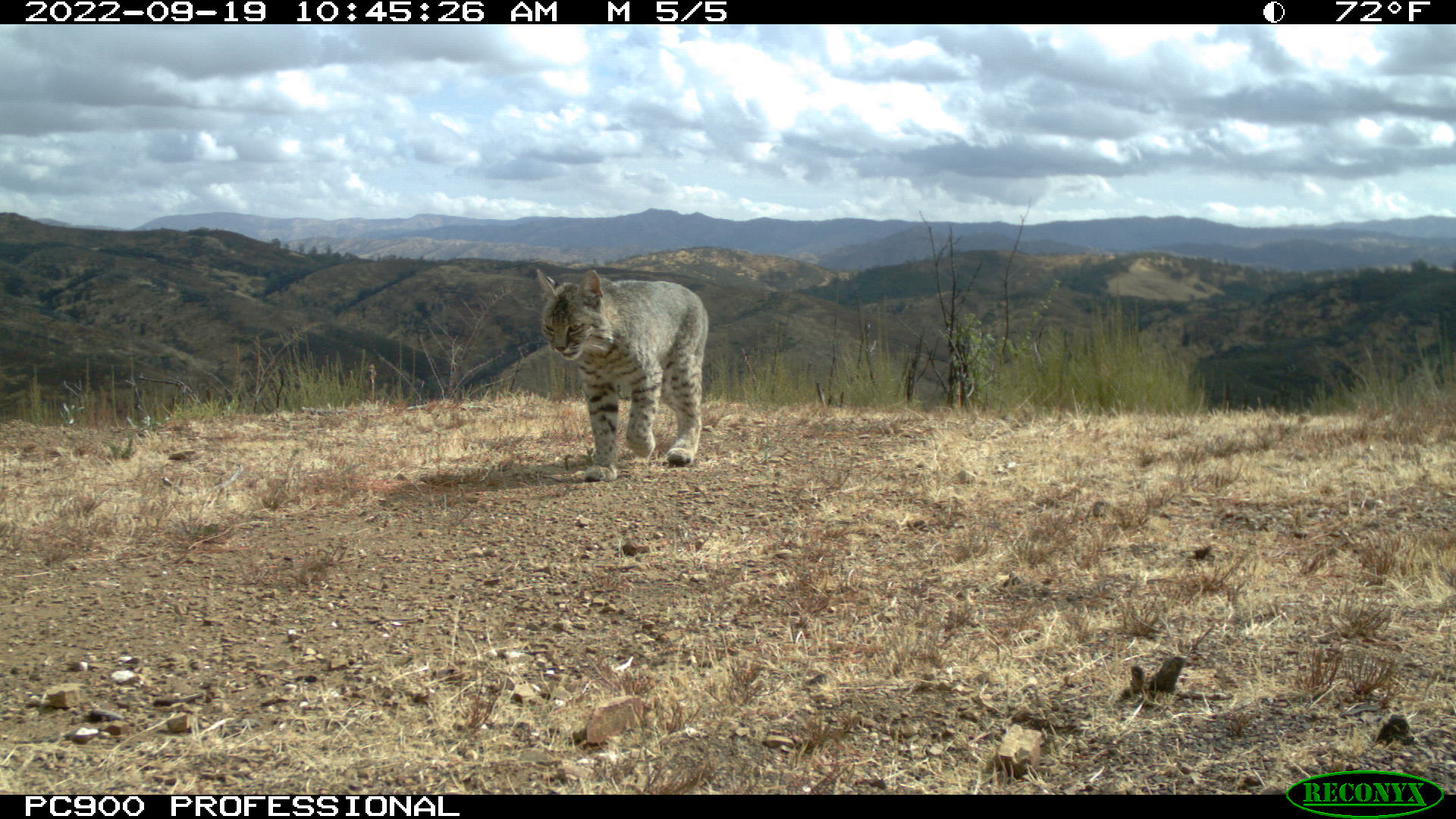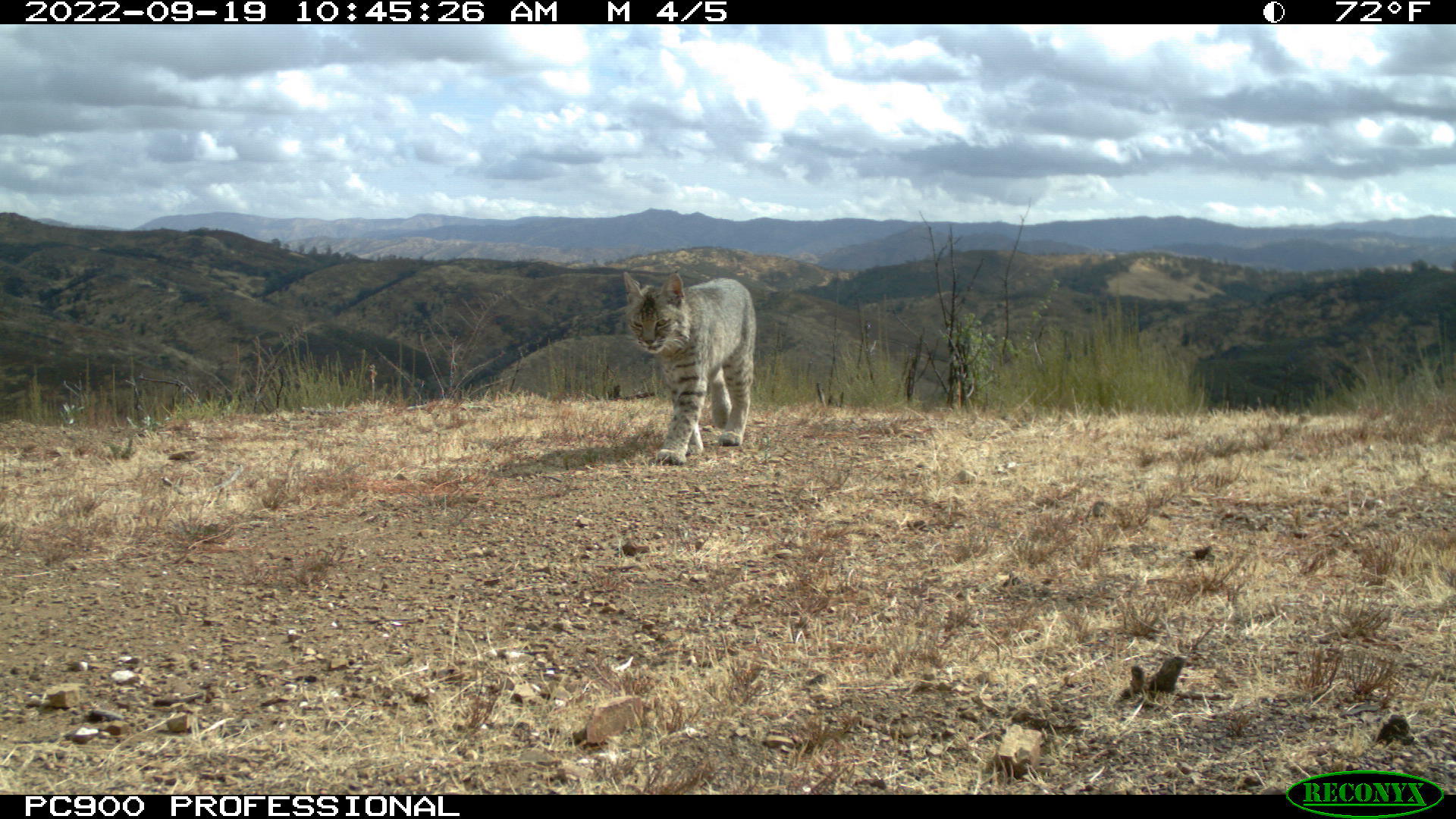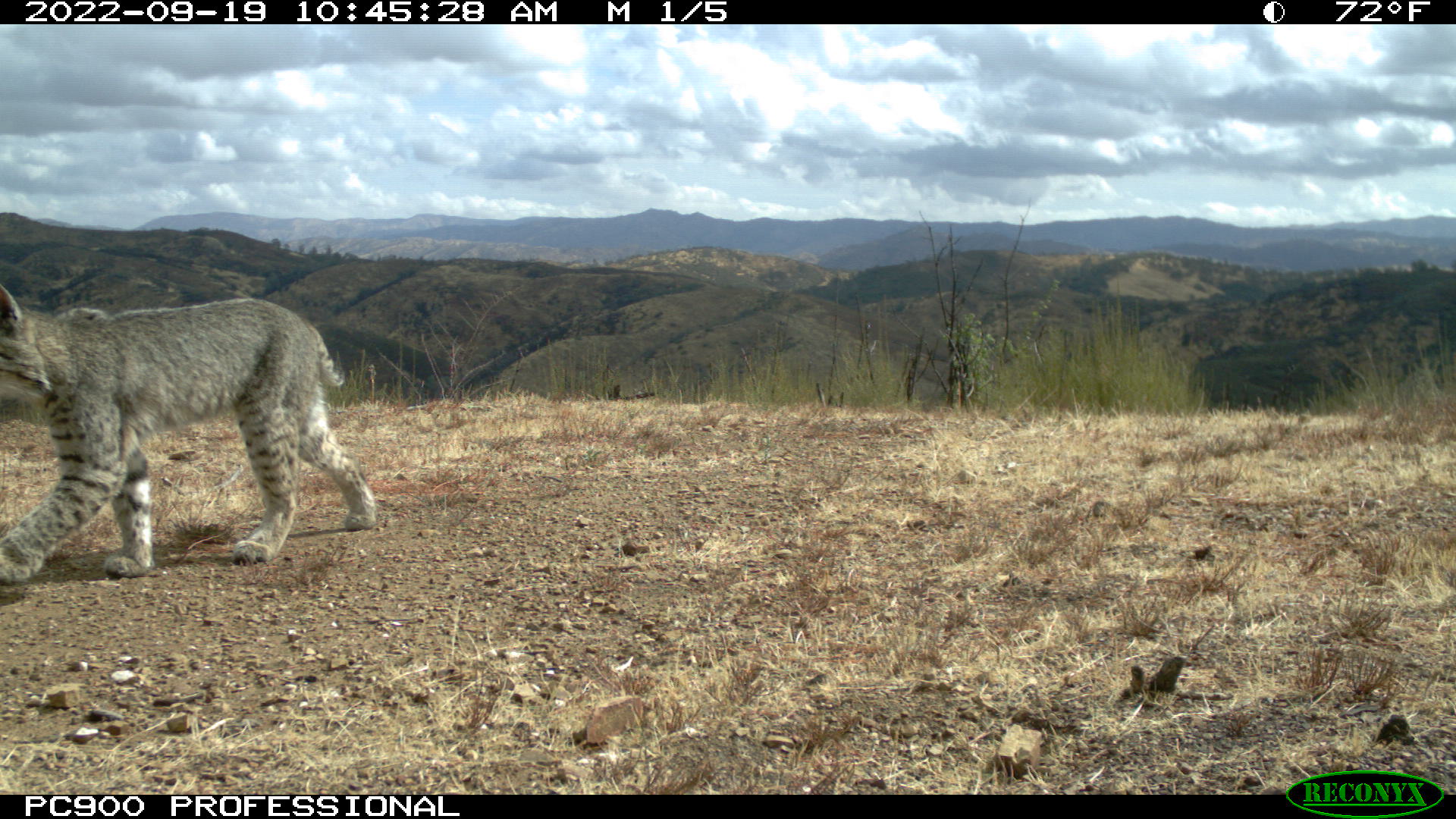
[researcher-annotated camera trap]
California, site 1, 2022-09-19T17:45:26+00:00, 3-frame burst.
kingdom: Animalia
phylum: Chordata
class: Mammalia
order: Carnivora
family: Felidae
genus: Lynx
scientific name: Lynx rufus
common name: bobcat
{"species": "bobcat (Lynx rufus)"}